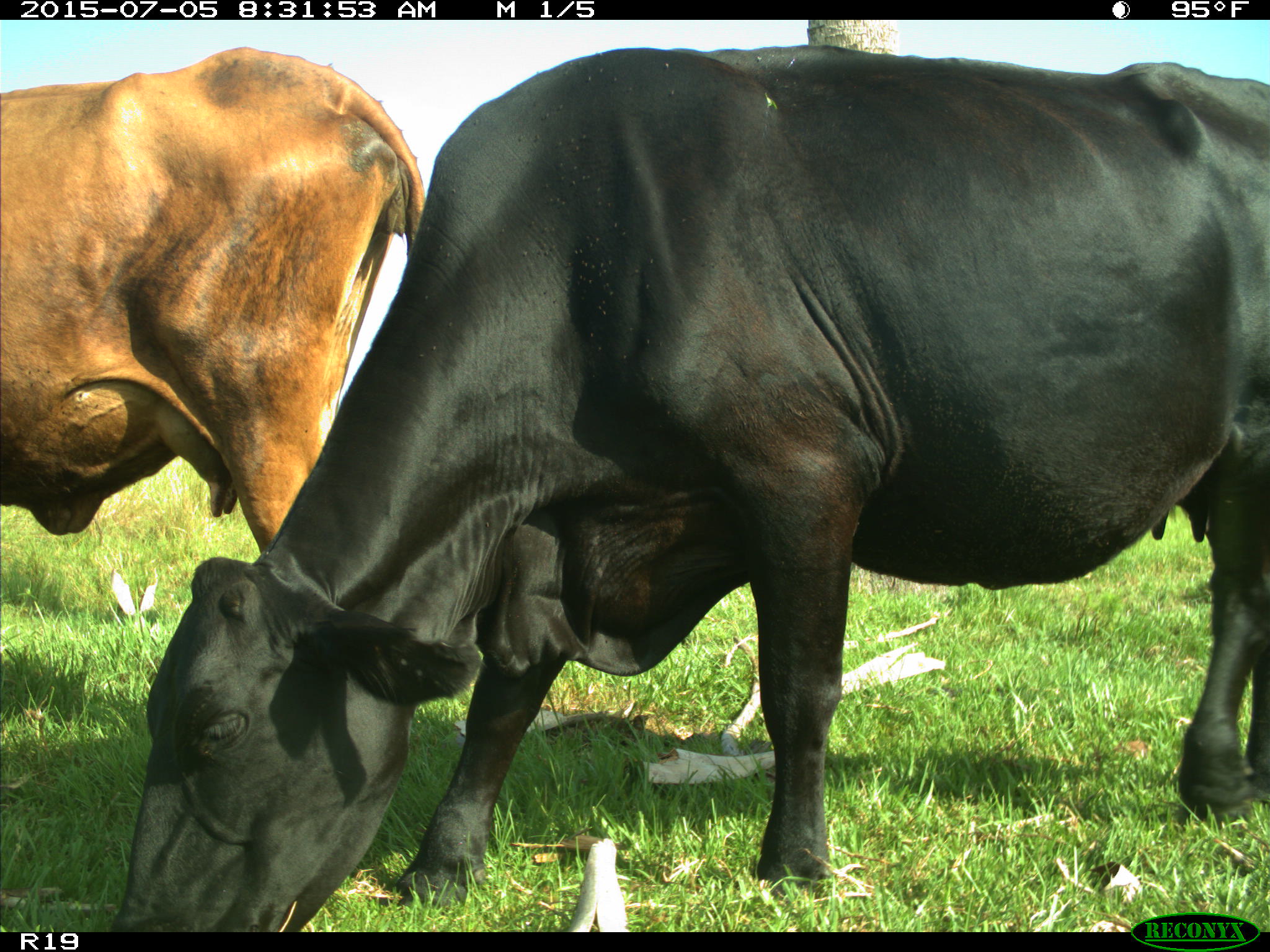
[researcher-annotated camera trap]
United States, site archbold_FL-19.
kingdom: Animalia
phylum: Chordata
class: Mammalia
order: Artiodactyla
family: Bovidae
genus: Bos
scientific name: Bos taurus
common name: domestic cow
Bos taurus (domestic cow).